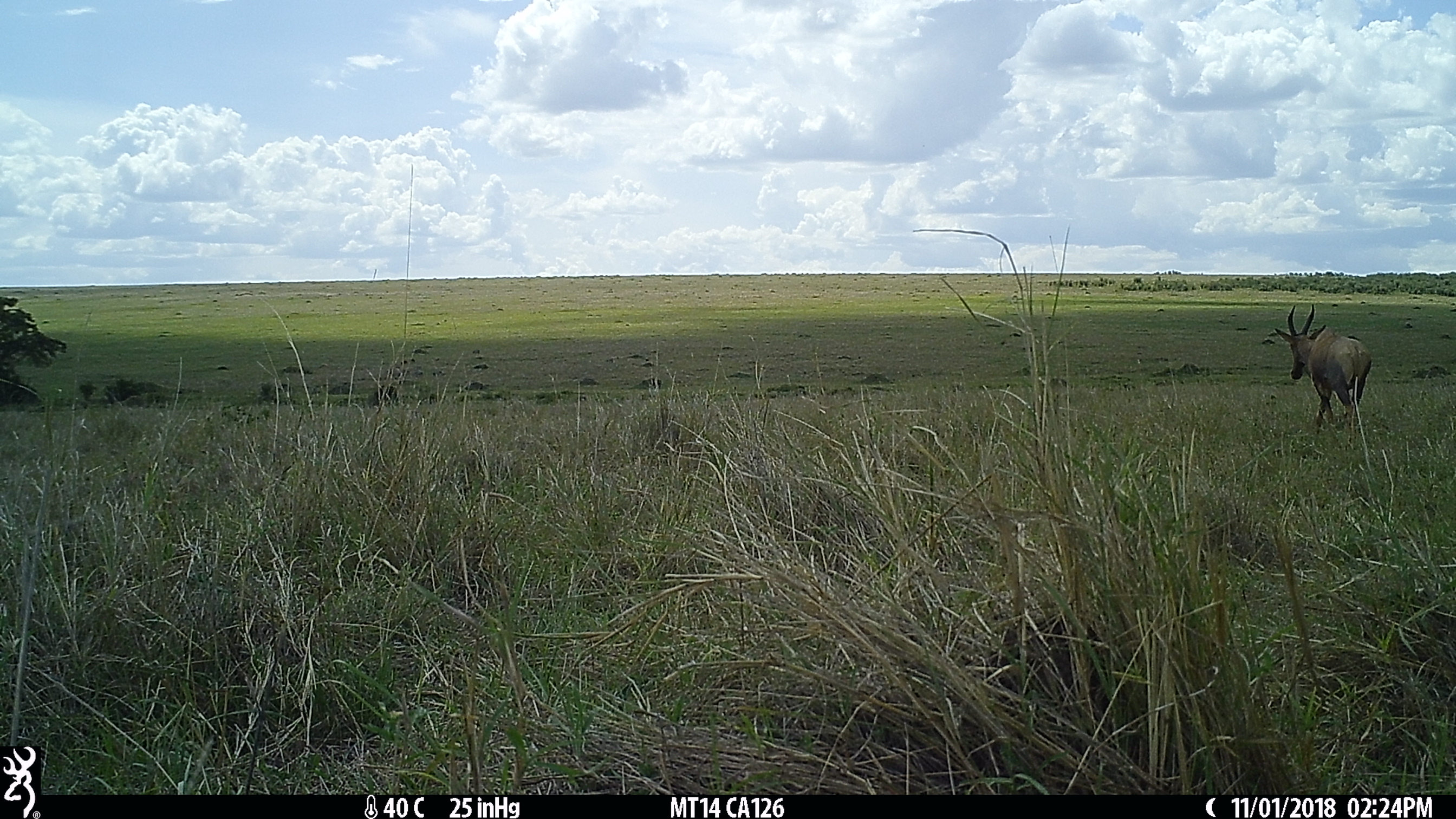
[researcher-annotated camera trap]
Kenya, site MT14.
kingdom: Animalia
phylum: Chordata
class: Mammalia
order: Artiodactyla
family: Bovidae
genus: Damaliscus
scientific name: Damaliscus lunatus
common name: topi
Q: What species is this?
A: Topi (Damaliscus lunatus).